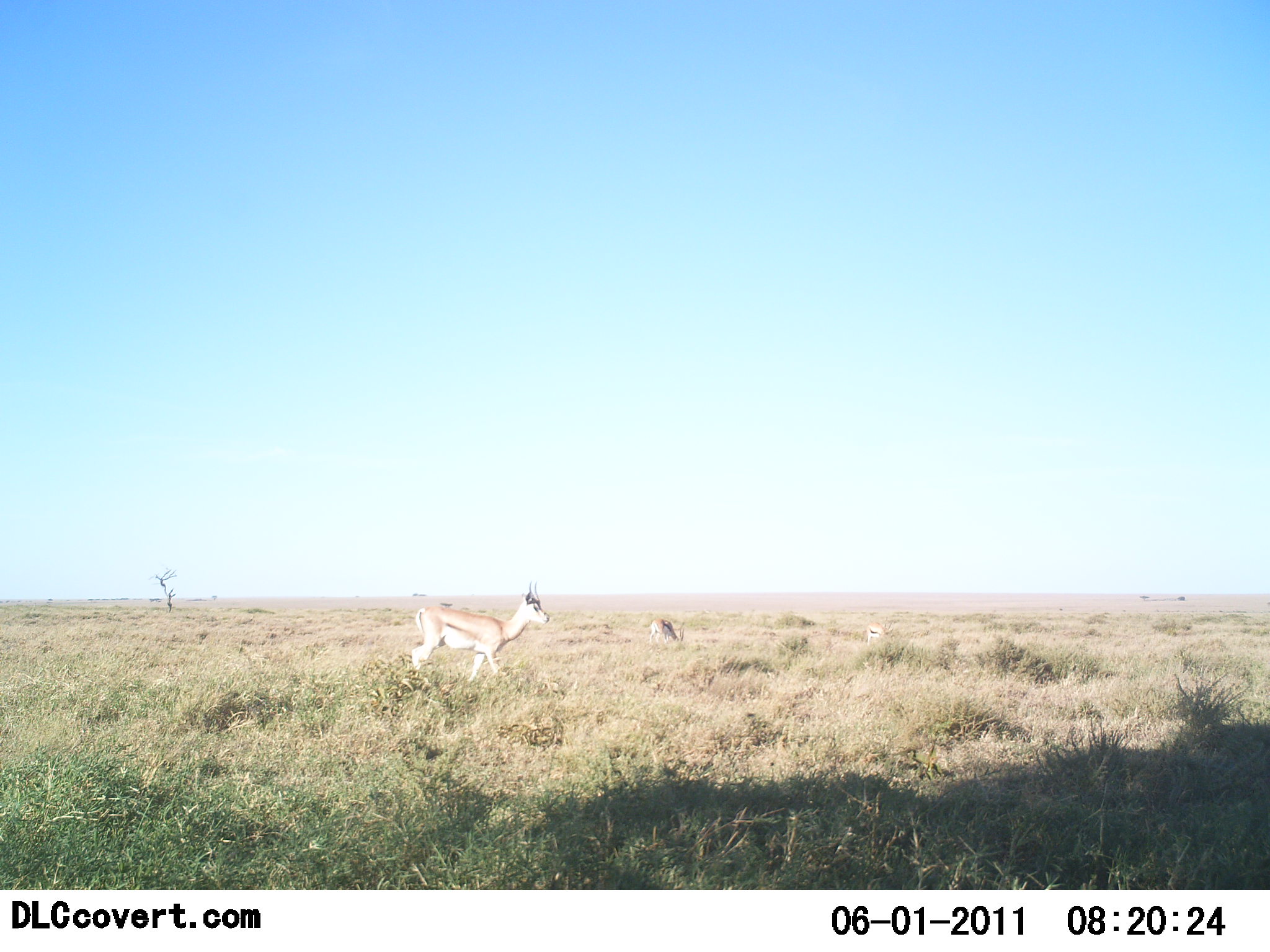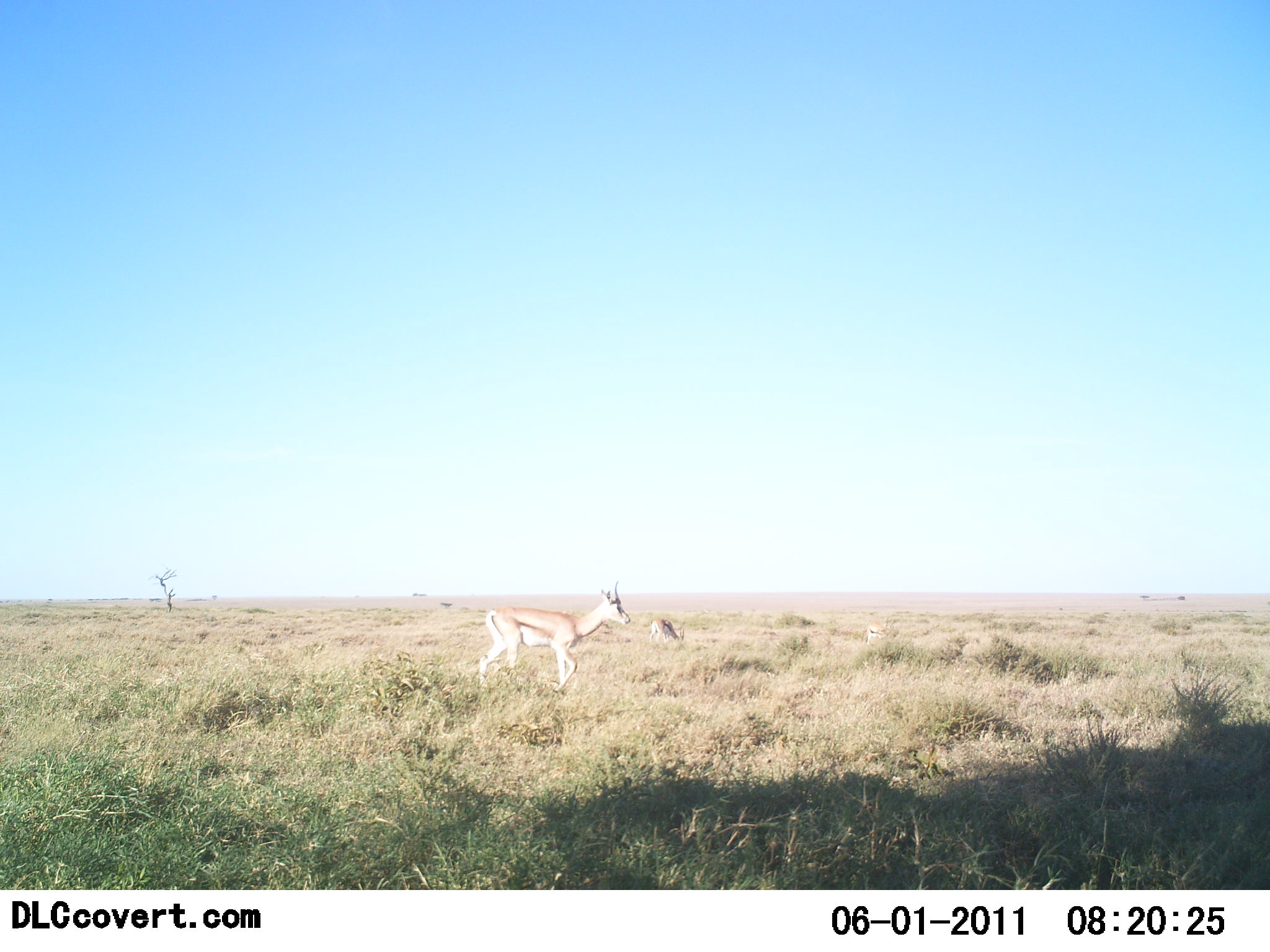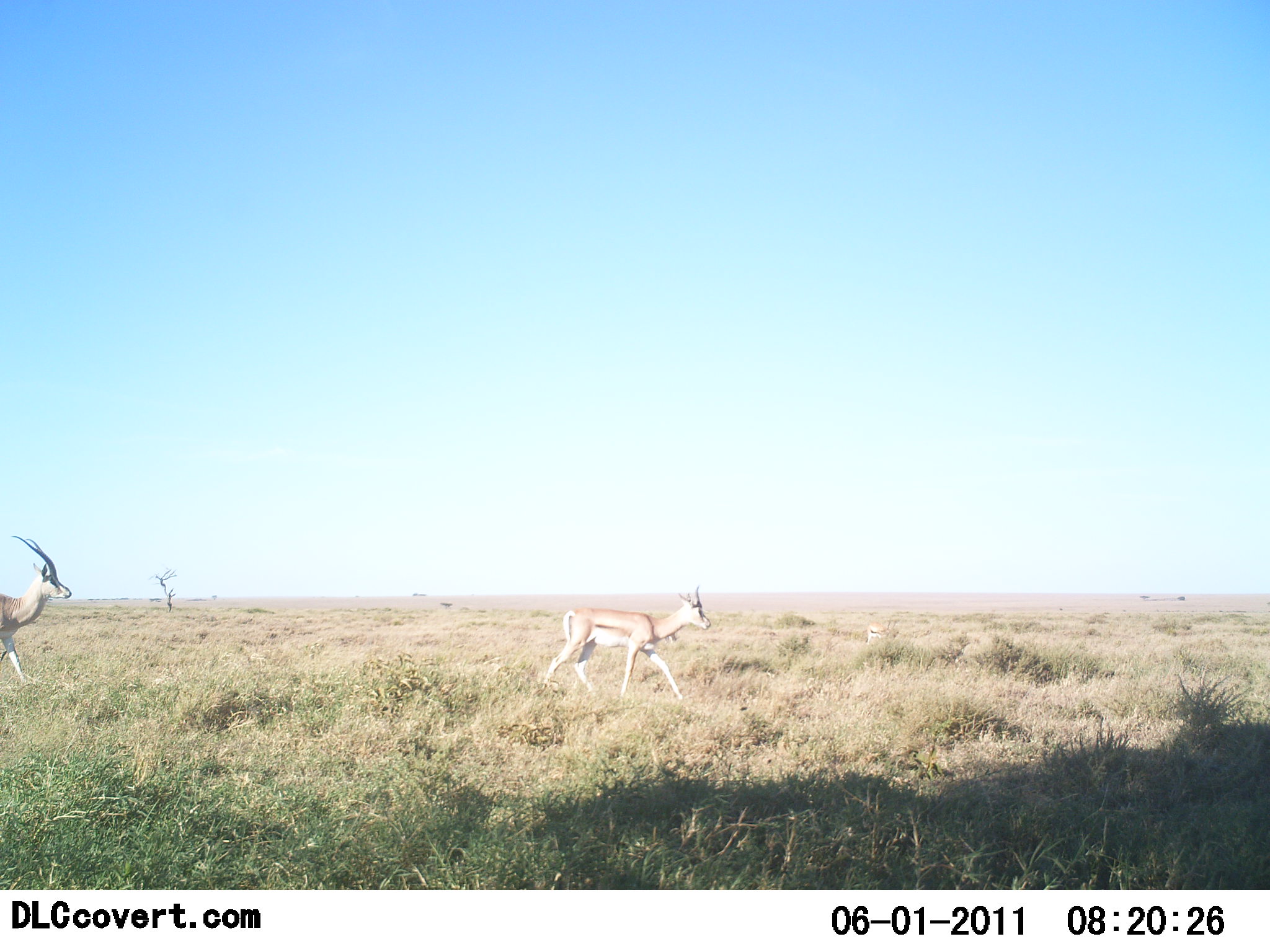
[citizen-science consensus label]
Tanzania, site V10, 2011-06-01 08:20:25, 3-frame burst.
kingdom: Animalia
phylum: Chordata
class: Mammalia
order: Artiodactyla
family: Bovidae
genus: Eudorcas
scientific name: Eudorcas thomsonii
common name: thomson's gazelle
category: gazellethomsons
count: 2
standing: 18%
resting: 0%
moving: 100%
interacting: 0%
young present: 18%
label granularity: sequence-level